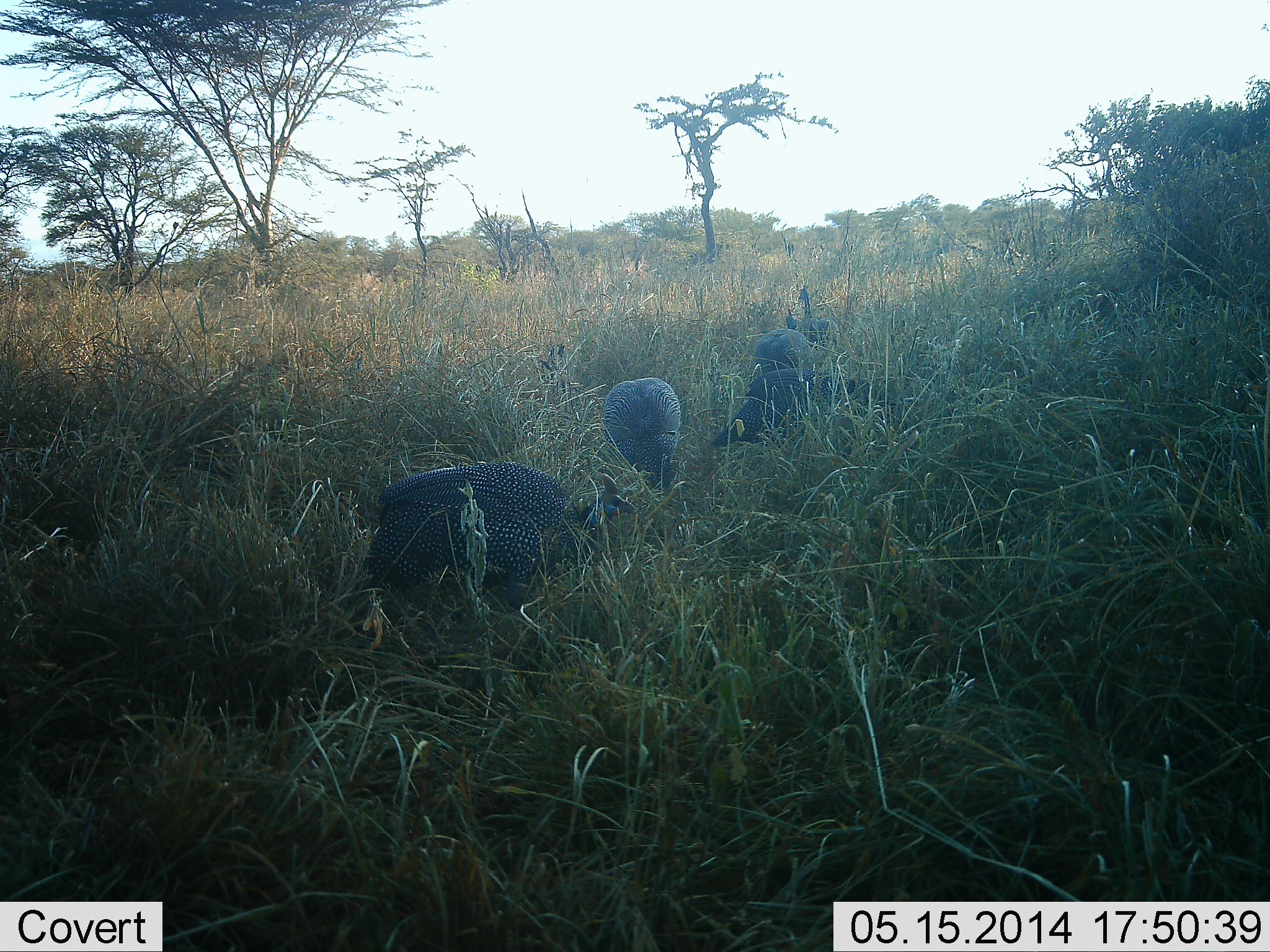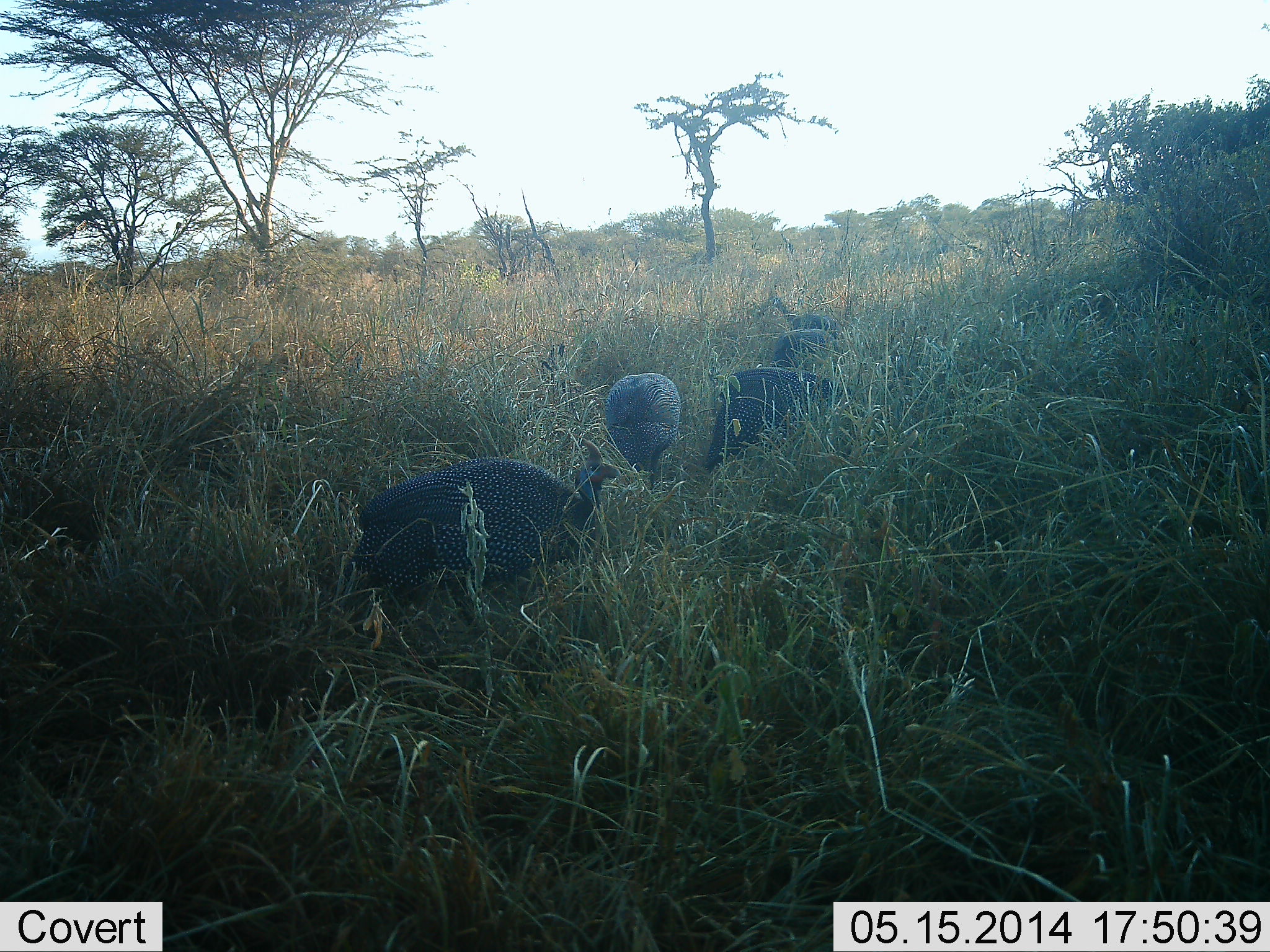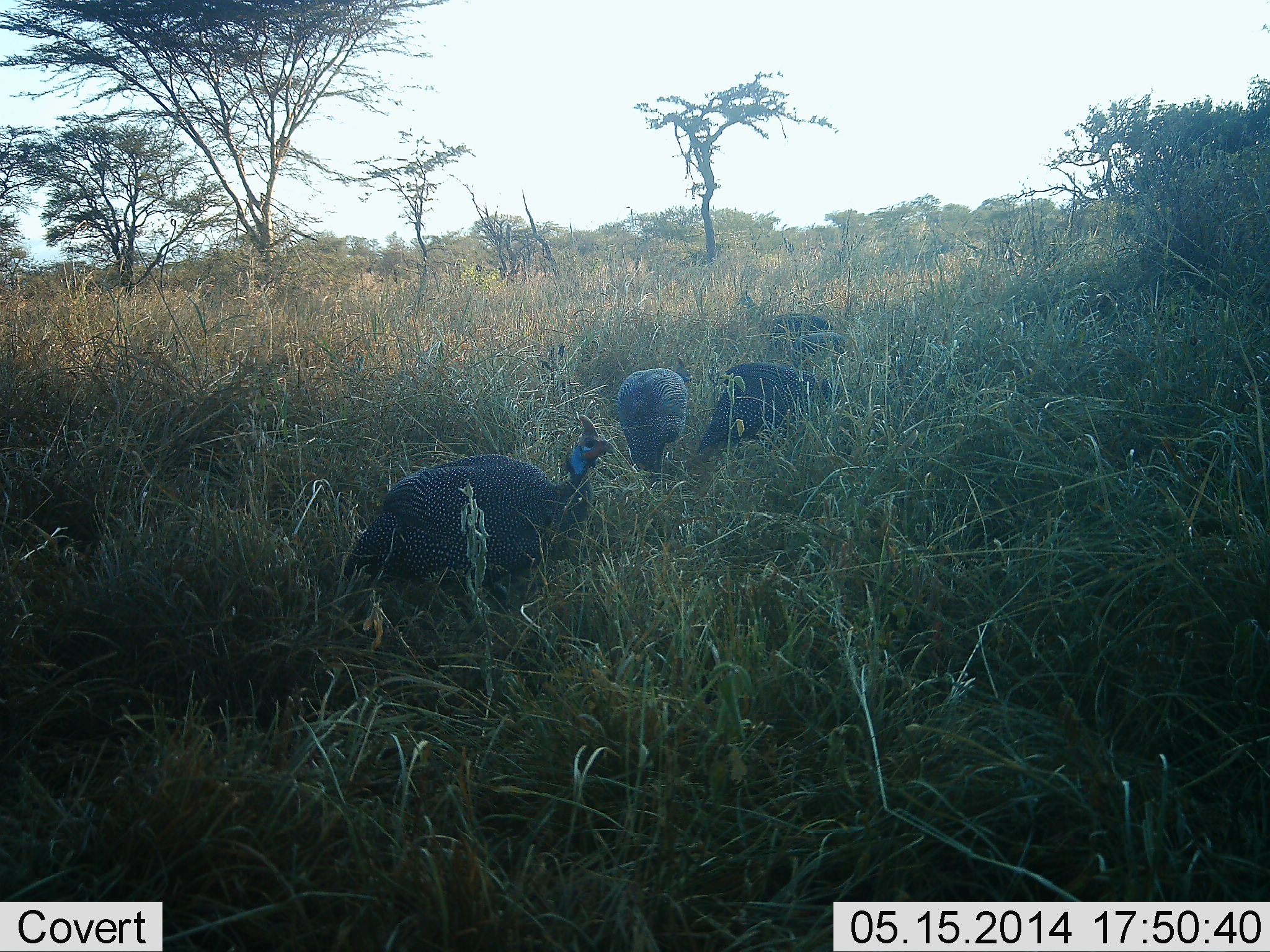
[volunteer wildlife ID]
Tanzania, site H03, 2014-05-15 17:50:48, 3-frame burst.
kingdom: Animalia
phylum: Chordata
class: Aves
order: Galliformes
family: Numididae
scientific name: Numididae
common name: guinea fowl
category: guineafowl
Guineafowl (guinea fowl) (Numididae), count 5. Behavior (volunteer vote fractions): standing 40%, resting 10%, moving 60%, interacting 0%. Young present (vote fraction): 0%. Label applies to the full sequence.